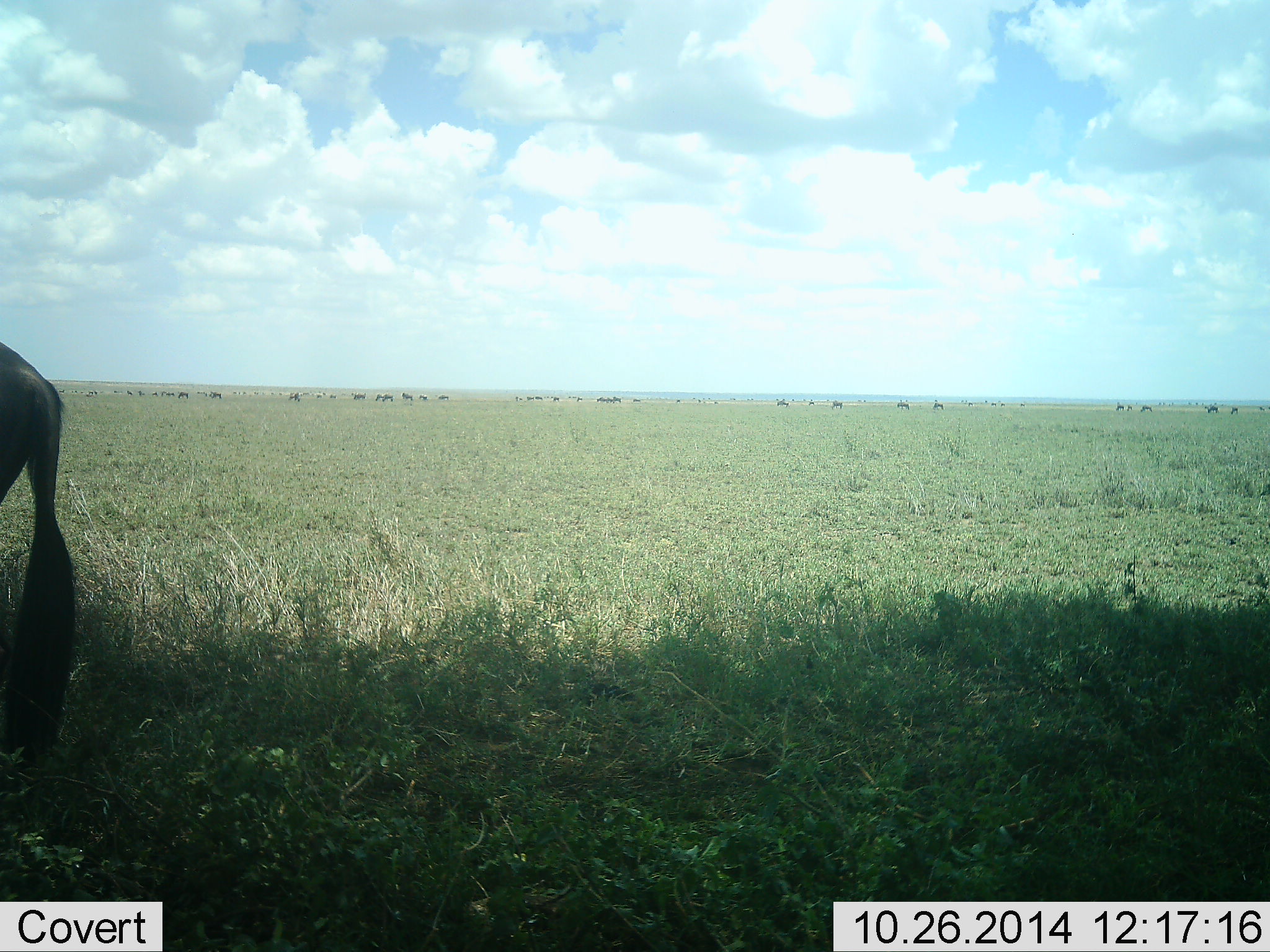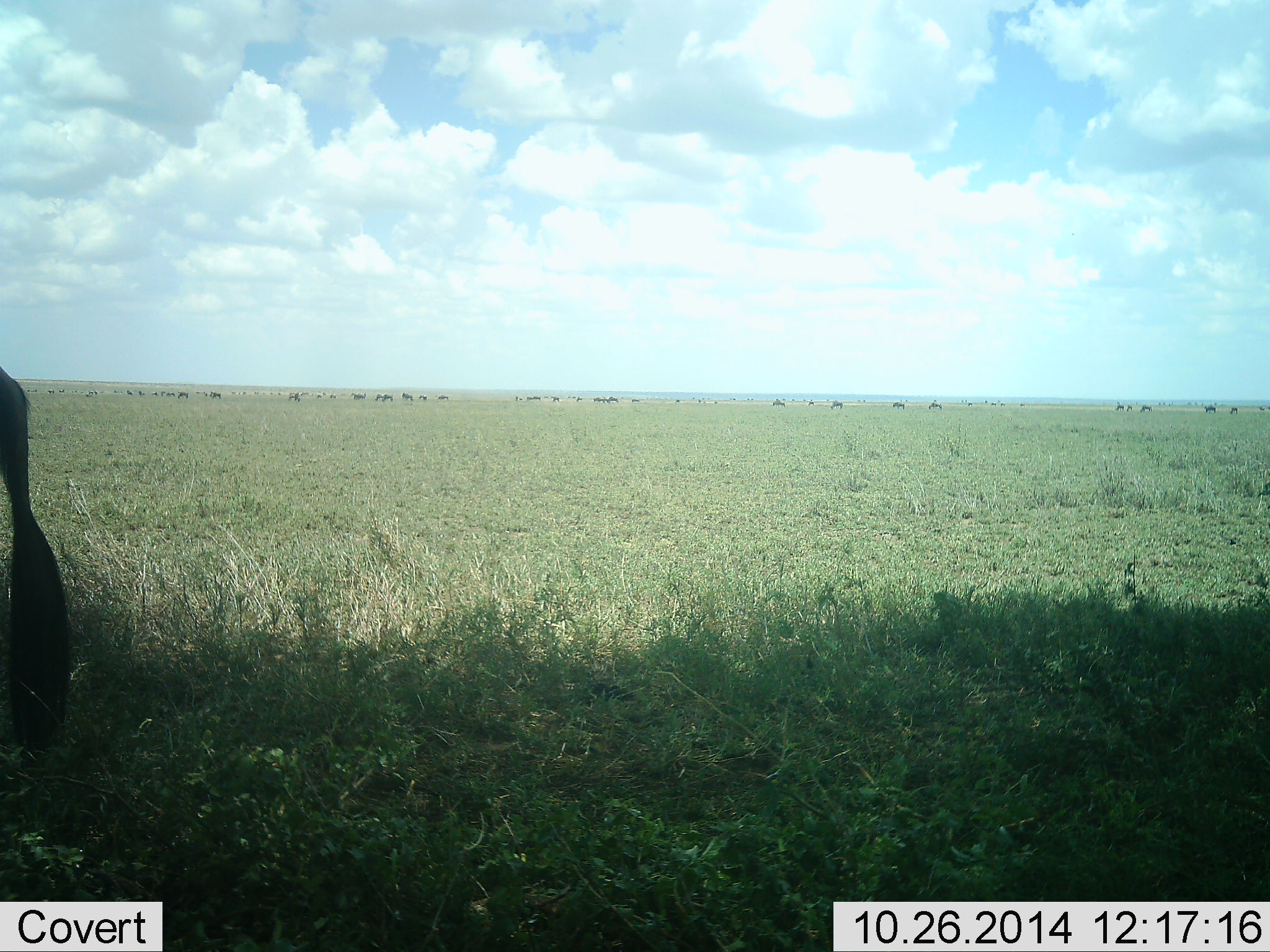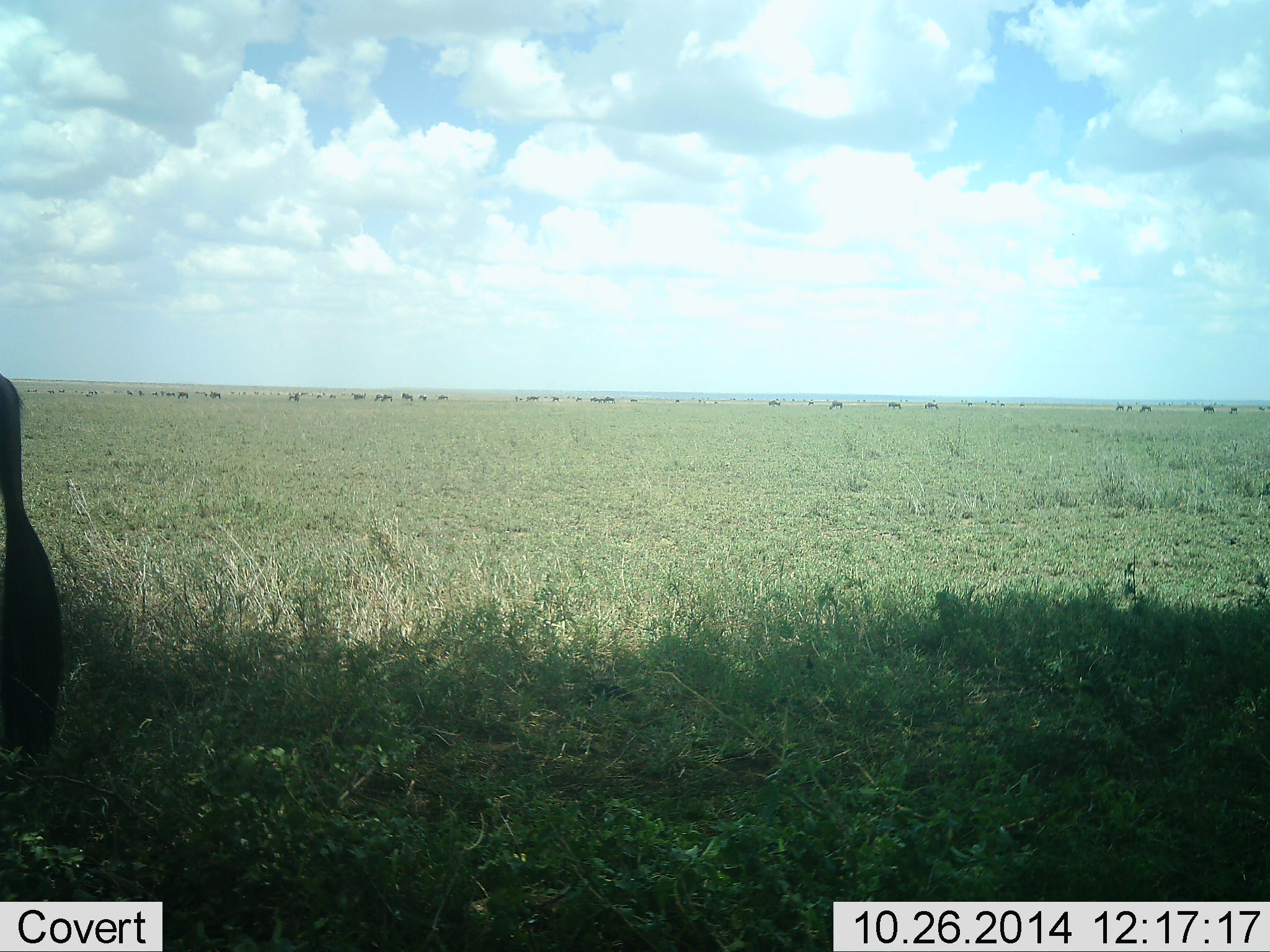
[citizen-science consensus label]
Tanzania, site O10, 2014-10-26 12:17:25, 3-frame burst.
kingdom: Animalia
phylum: Chordata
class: Mammalia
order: Artiodactyla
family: Bovidae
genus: Connochaetes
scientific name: Connochaetes taurinus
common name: blue wildebeest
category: wildebeest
Wildebeest (blue wildebeest) (Connochaetes taurinus), count 11-50. Behavior (volunteer vote fractions): standing 60%, resting 10%, moving 70%, interacting 0%. Young present (vote fraction): 0%. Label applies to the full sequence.